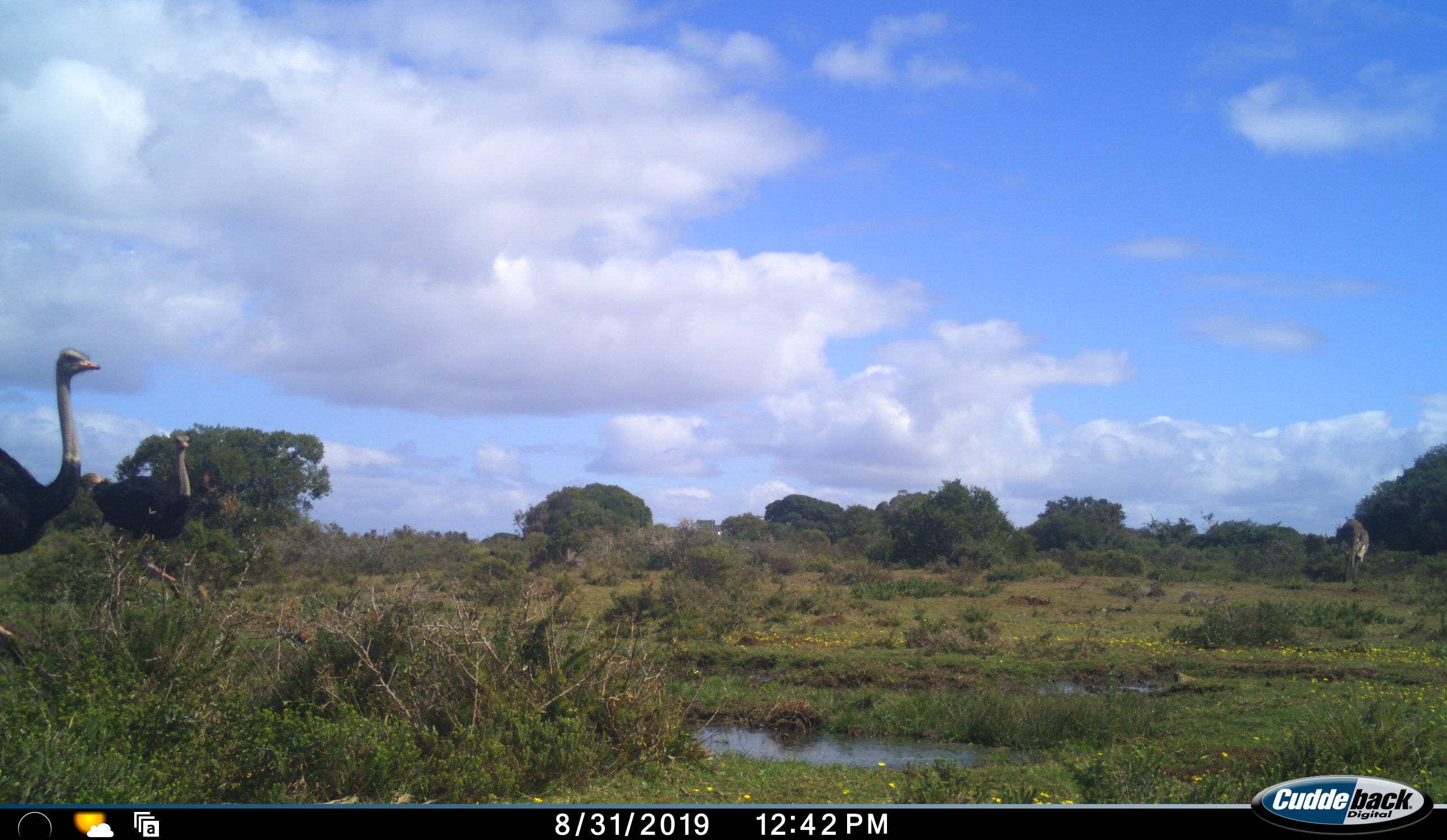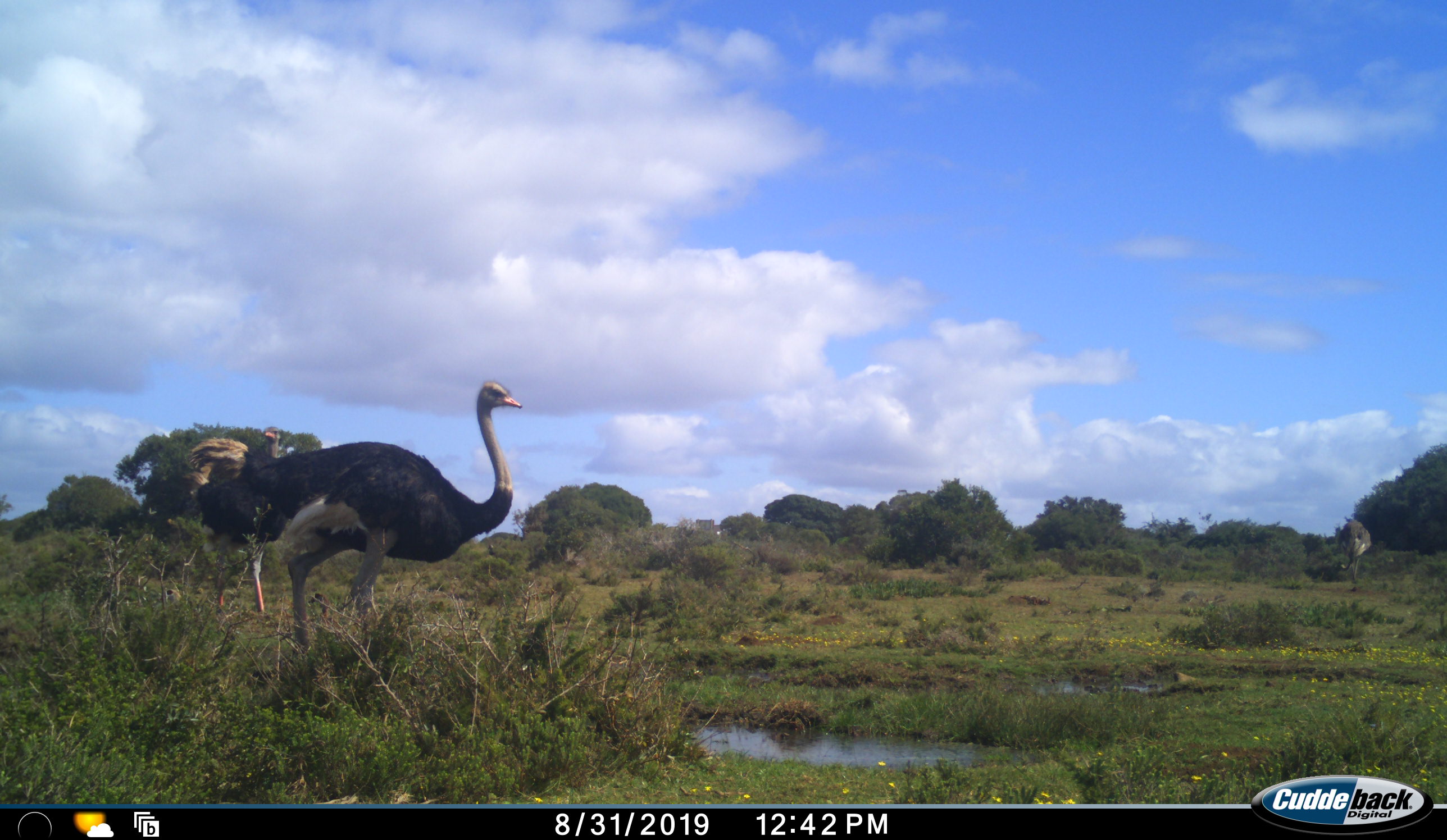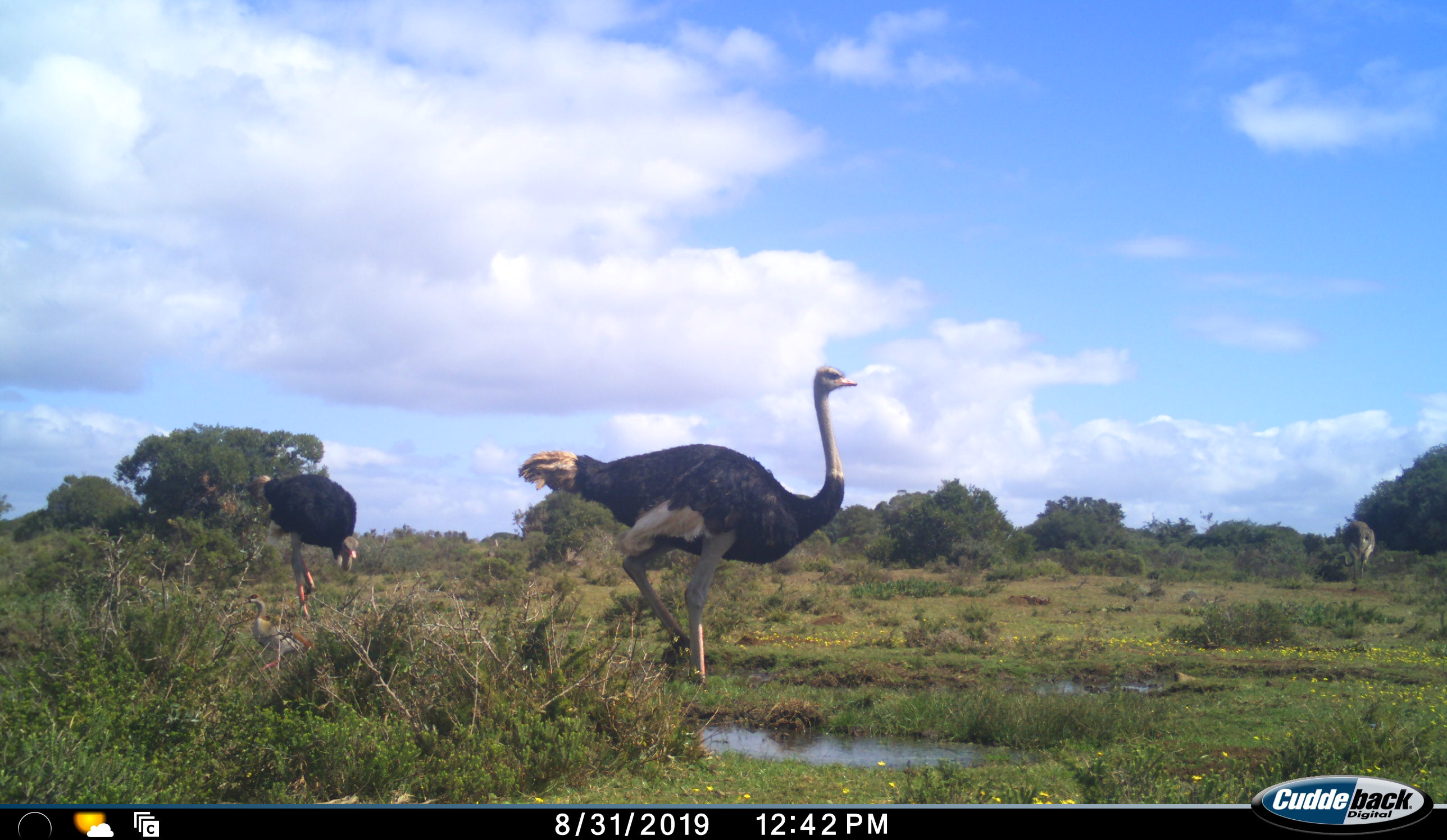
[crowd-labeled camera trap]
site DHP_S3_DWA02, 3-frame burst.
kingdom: Animalia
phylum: Chordata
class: Aves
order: Struthioniformes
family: Struthionidae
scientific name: Struthionidae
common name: ostrich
Ostrich (Struthionidae), count 3. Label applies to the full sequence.